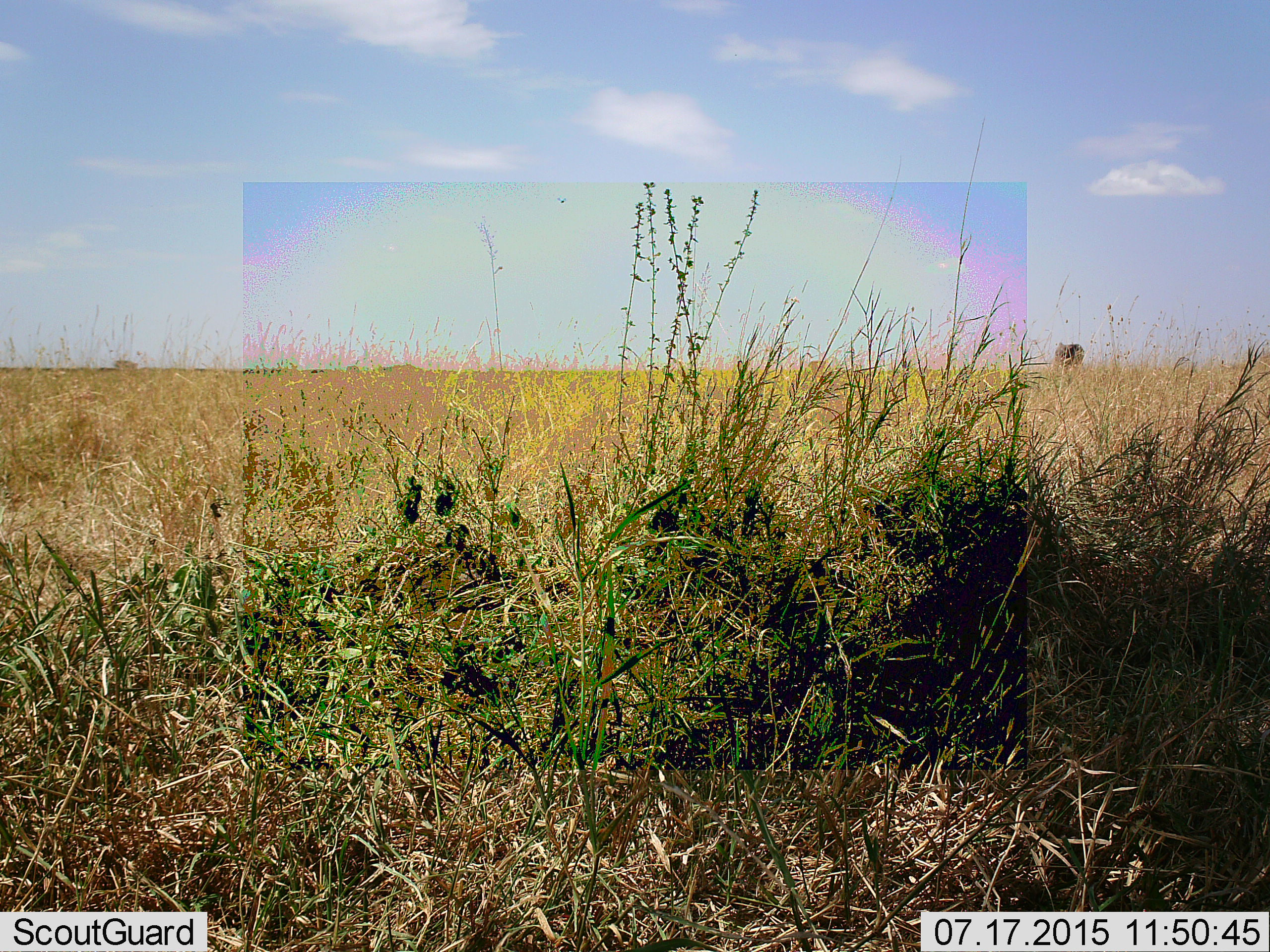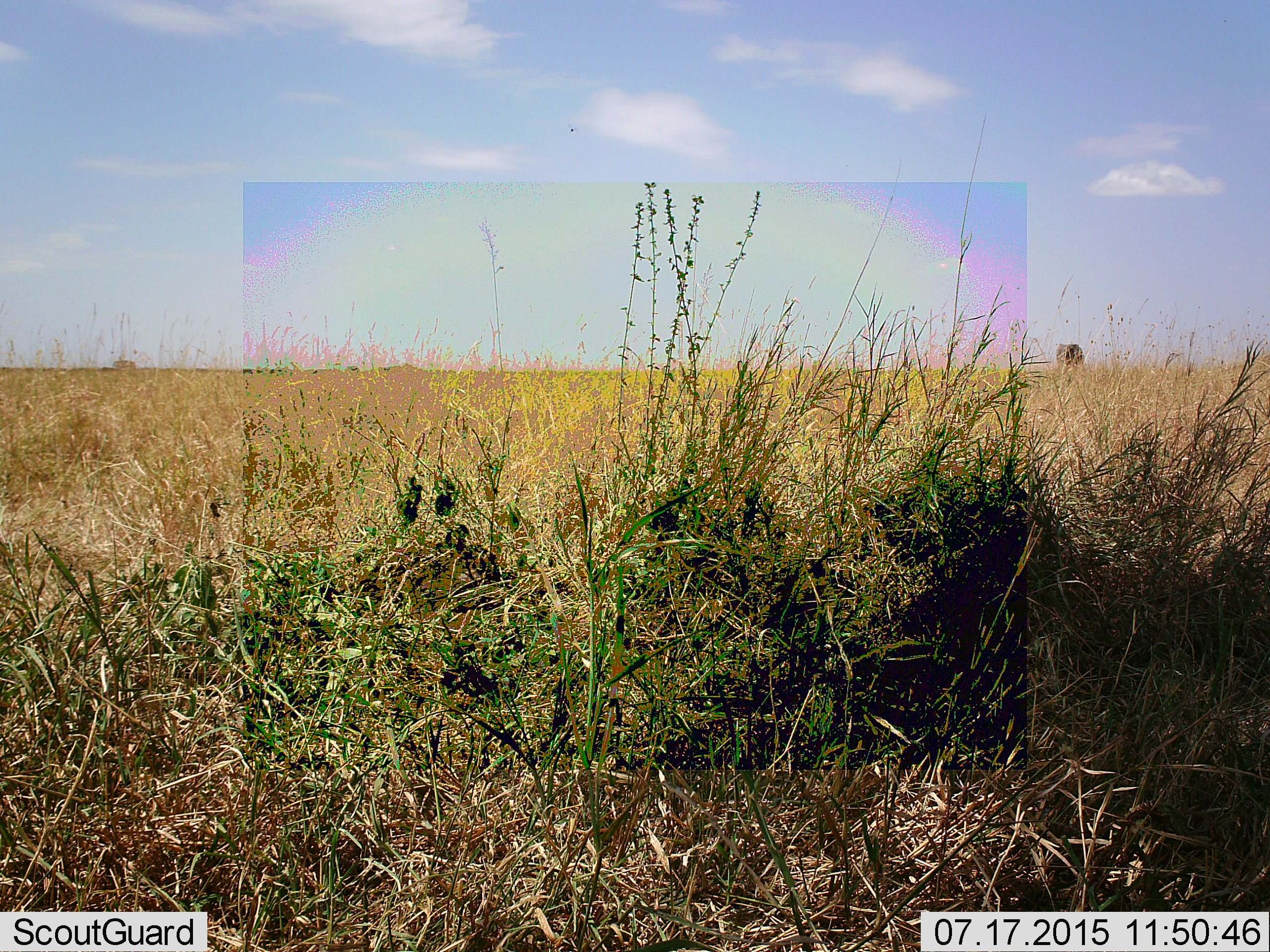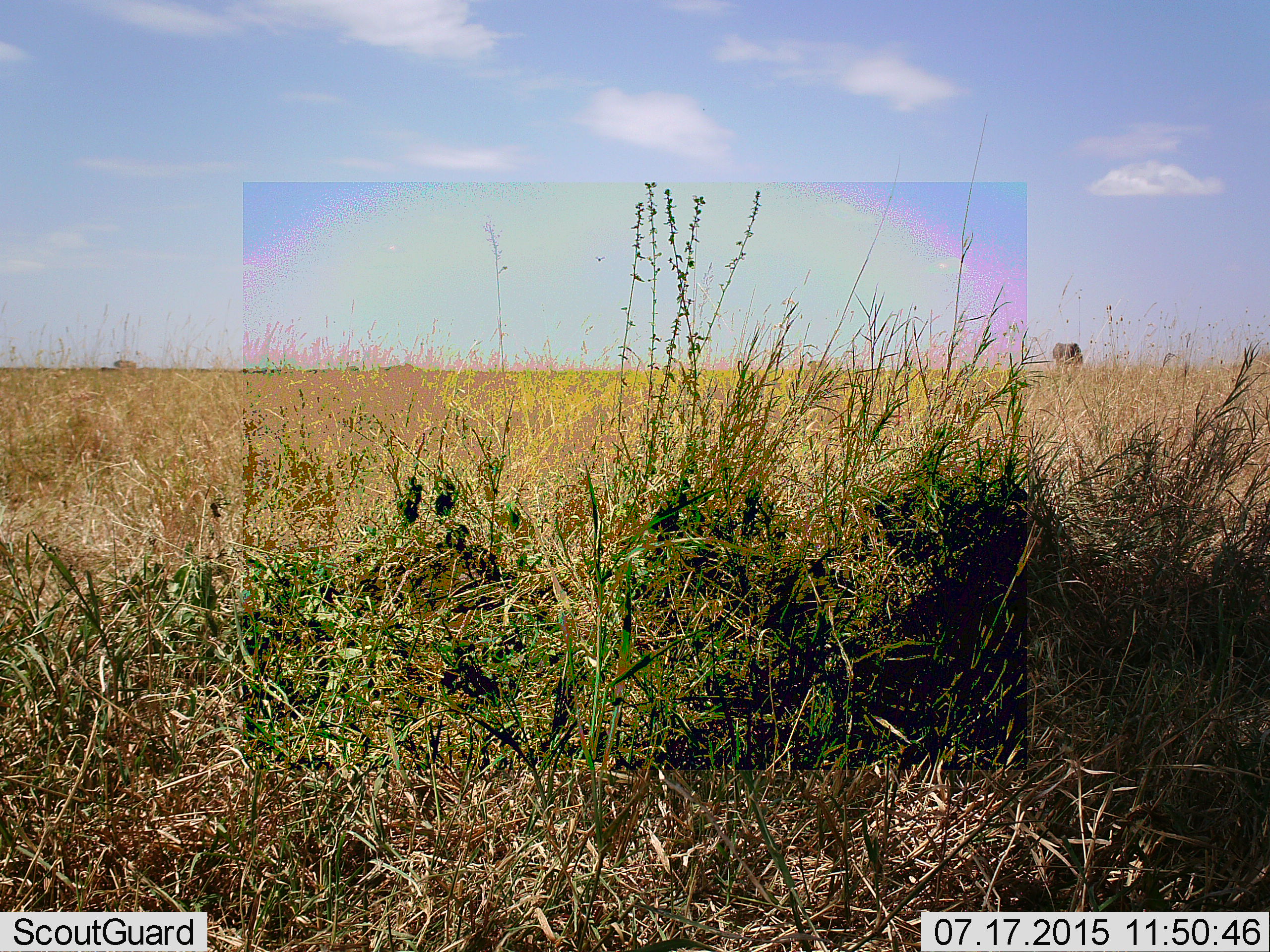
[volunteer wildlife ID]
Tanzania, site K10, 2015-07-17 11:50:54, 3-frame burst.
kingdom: Animalia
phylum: Chordata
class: Mammalia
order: Proboscidea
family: Elephantidae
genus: Loxodonta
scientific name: Loxodonta africana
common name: african bush elephant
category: elephant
Elephant (african bush elephant) (Loxodonta africana), count 1. Behavior (volunteer vote fractions): standing 100%, resting 0%, moving 20%, interacting 0%. Young present (vote fraction): 0%. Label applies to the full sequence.